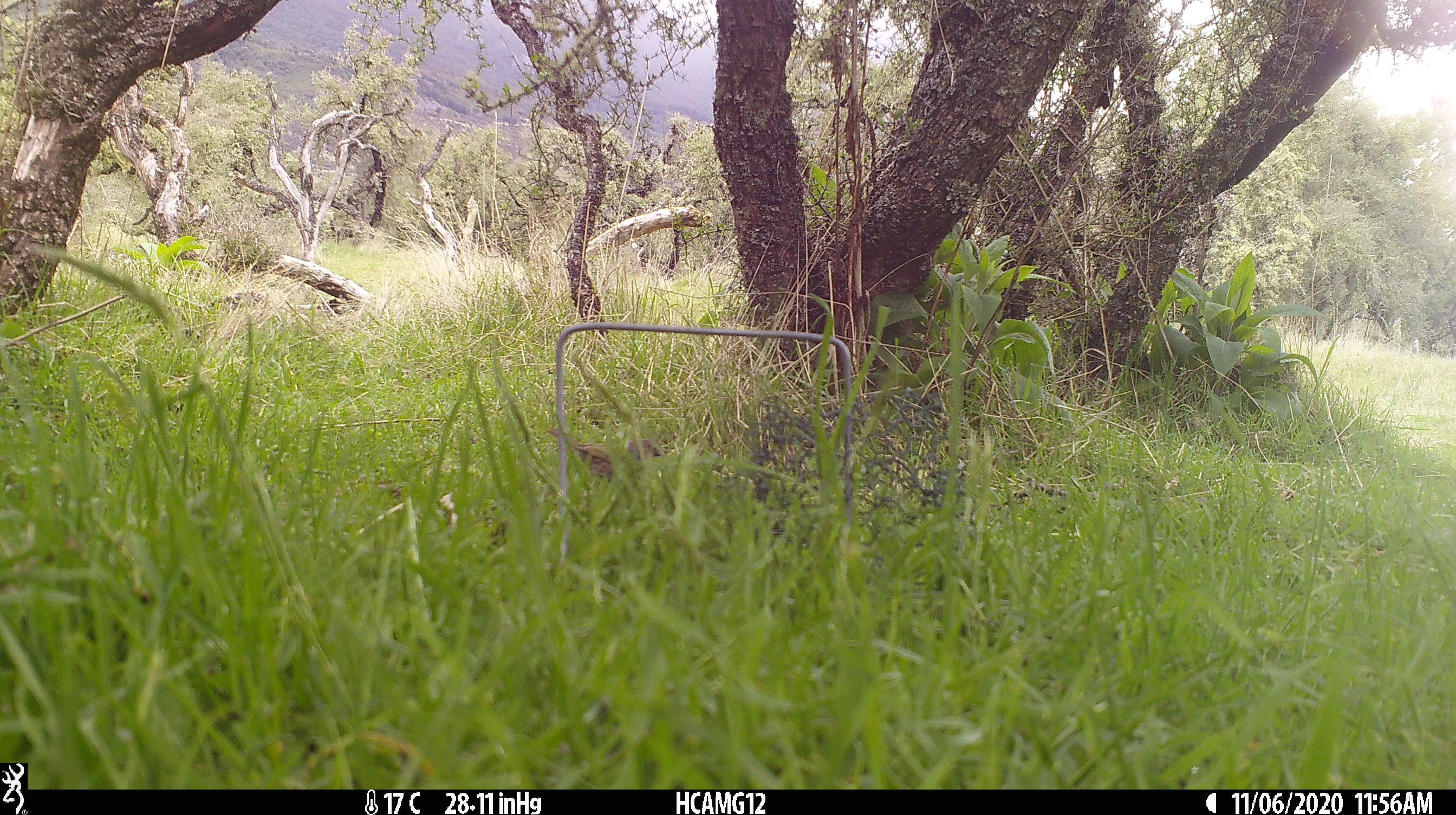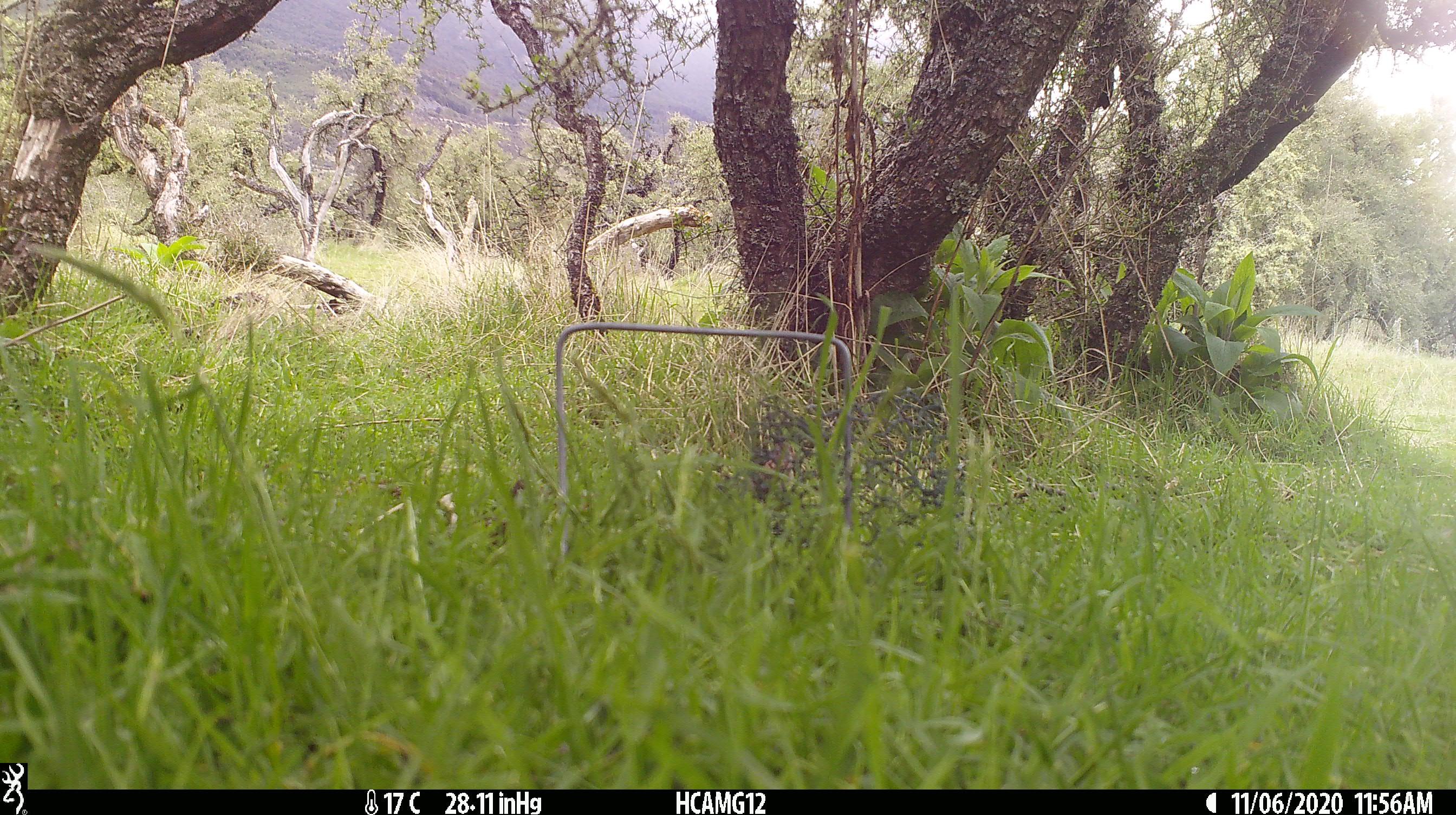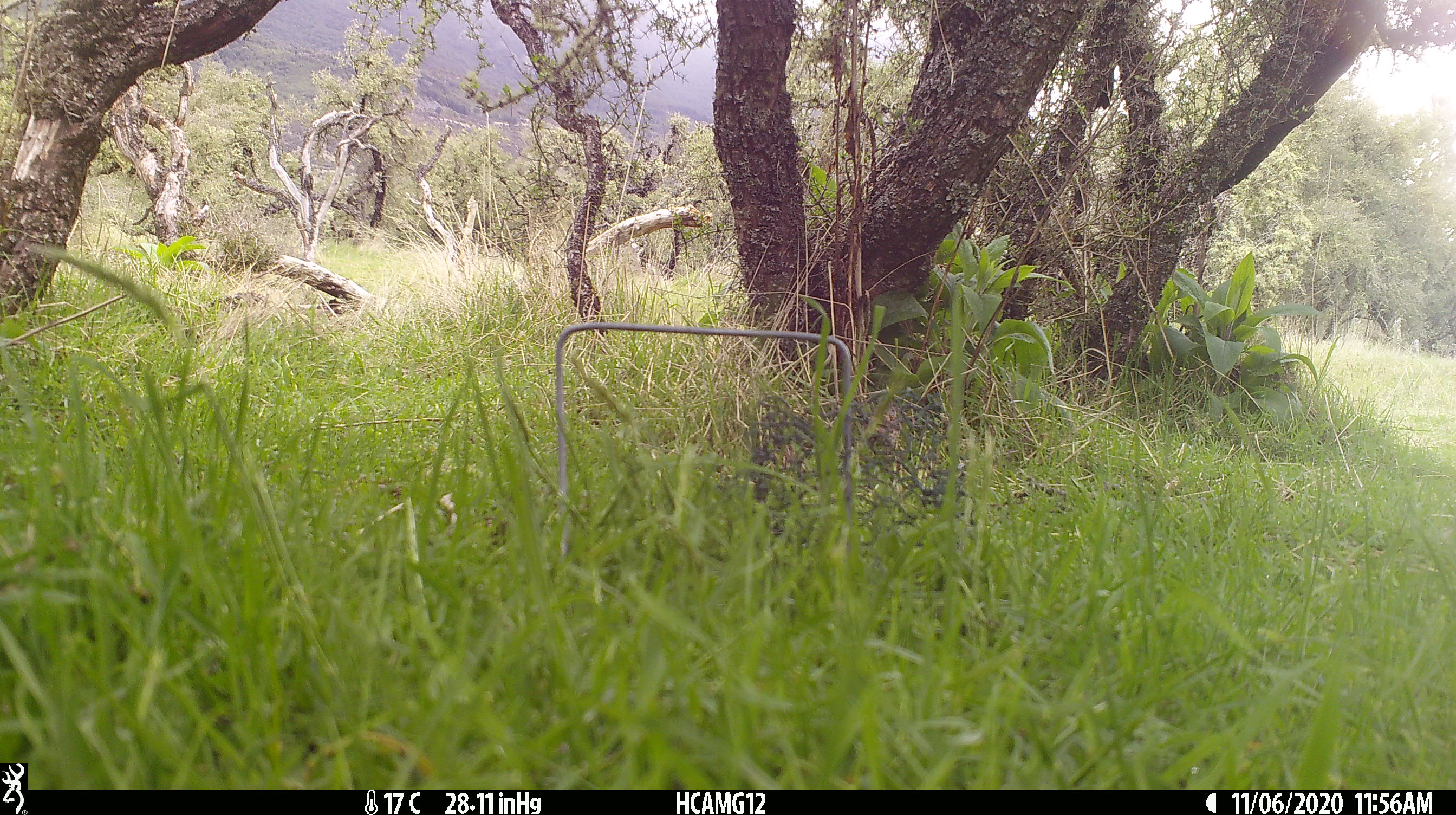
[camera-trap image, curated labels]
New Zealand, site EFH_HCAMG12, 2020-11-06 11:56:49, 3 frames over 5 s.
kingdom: Animalia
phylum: Chordata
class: Aves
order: Passeriformes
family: Prunellidae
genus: Prunella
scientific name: Prunella modularis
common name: dunnock